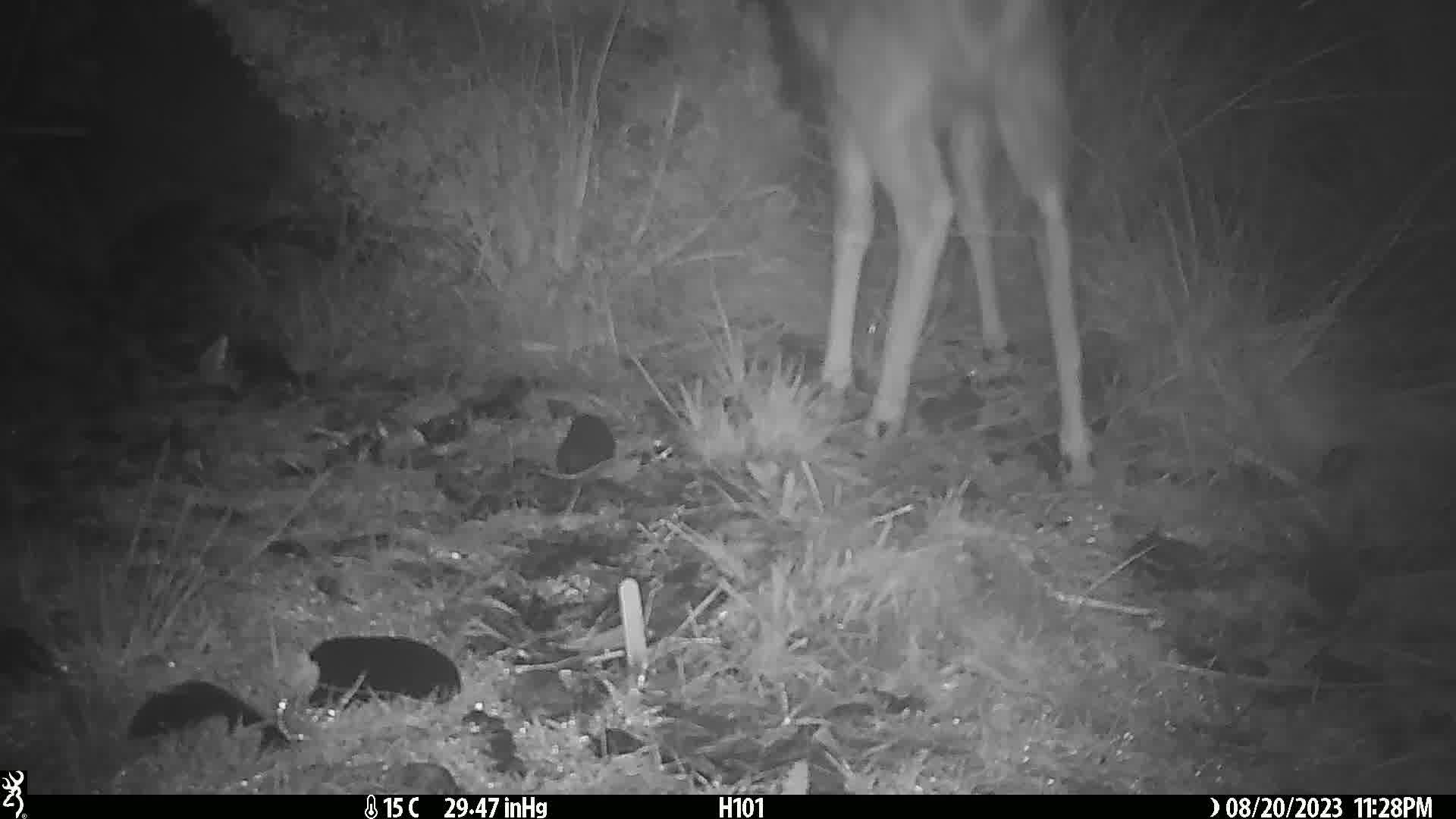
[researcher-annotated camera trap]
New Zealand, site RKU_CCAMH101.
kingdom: Animalia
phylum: Chordata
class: Mammalia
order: Artiodactyla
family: Cervidae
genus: Odocoileus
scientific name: Odocoileus virginianus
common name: white-tailed deer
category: white tailed deer